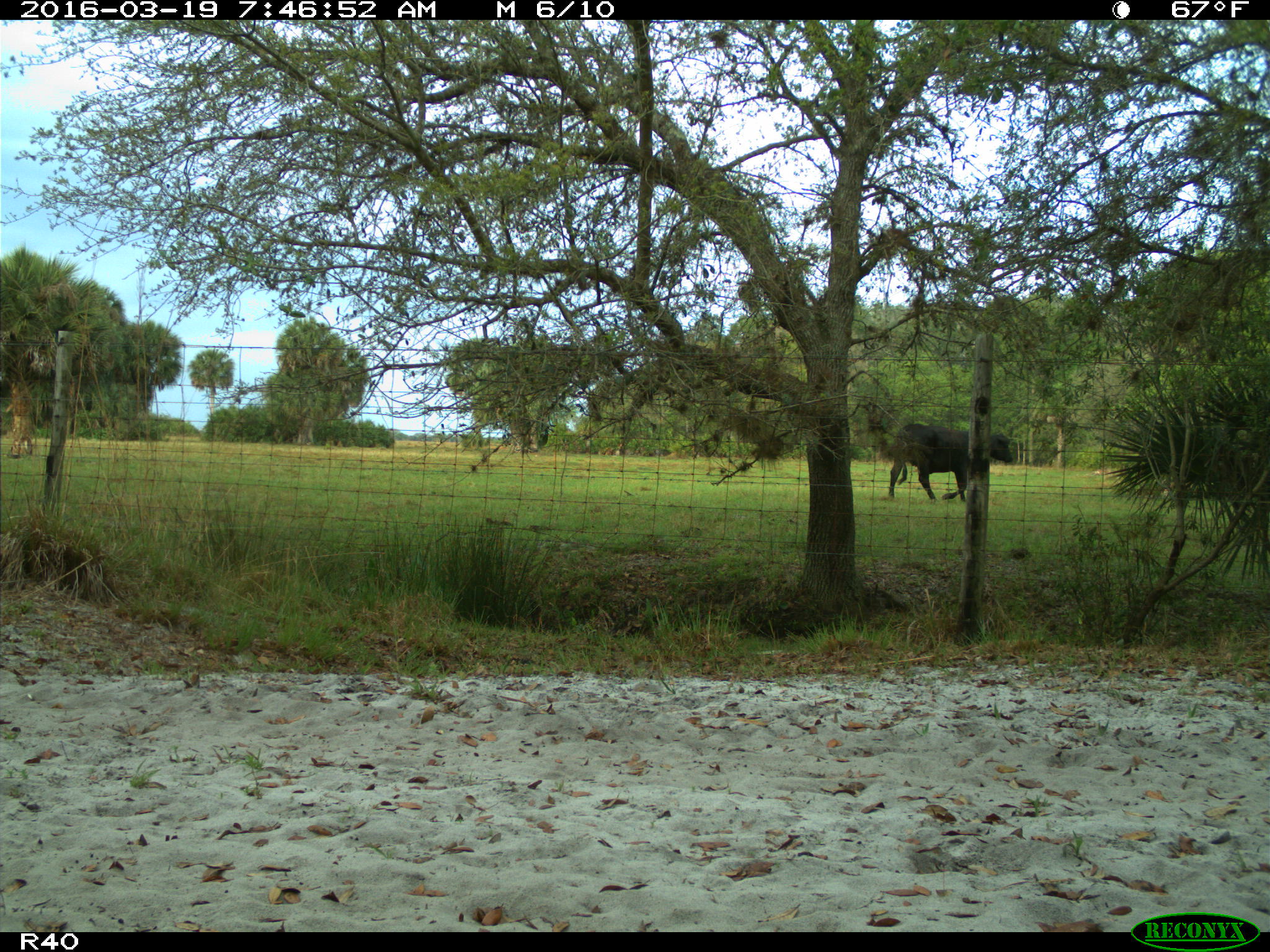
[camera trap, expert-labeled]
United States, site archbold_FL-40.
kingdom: Animalia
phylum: Chordata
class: Mammalia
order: Artiodactyla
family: Bovidae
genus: Bos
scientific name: Bos taurus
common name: domestic cow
Bos taurus (domestic cow).